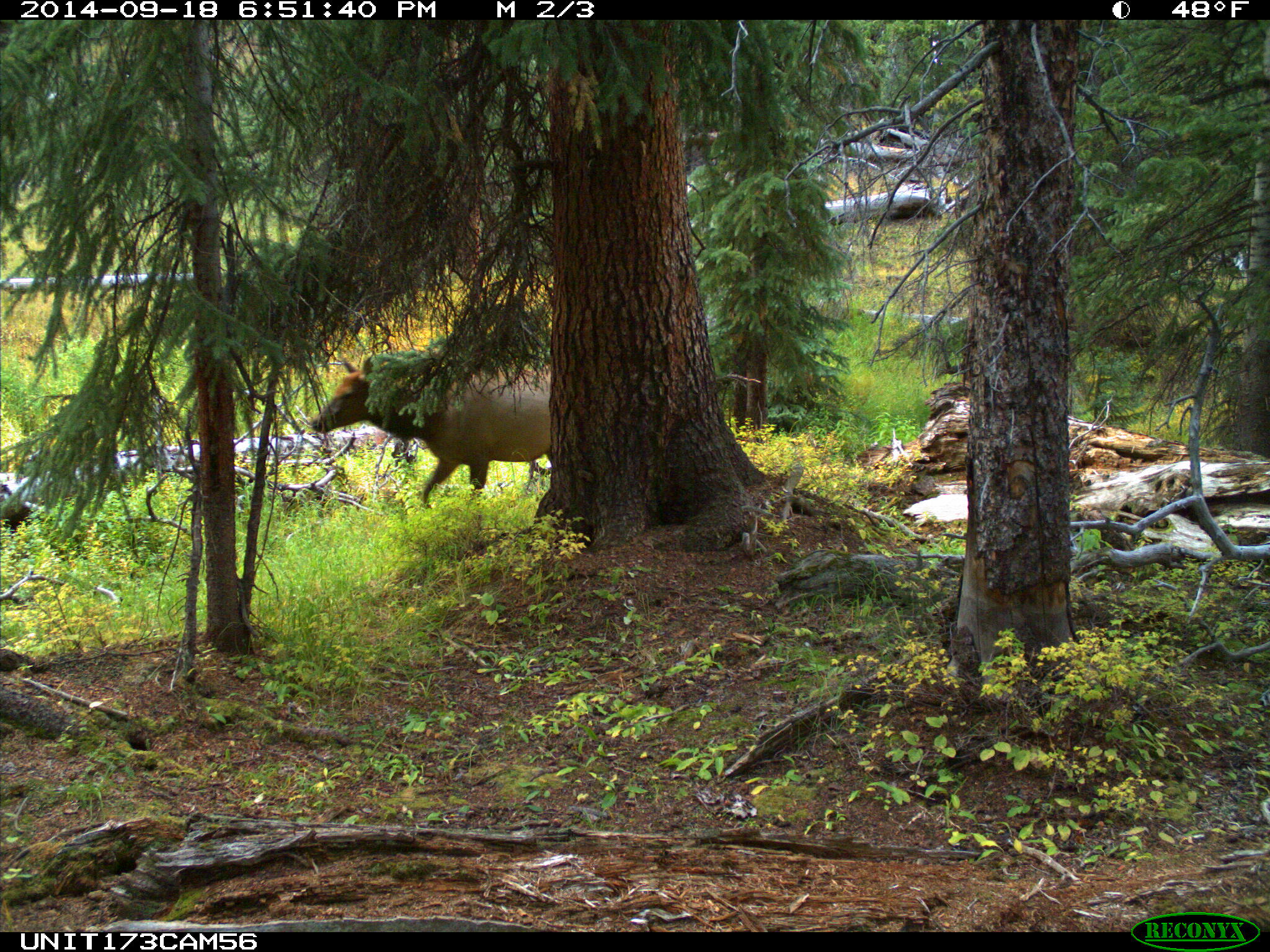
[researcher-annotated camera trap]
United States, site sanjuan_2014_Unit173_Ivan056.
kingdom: Animalia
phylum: Chordata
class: Mammalia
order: Artiodactyla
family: Cervidae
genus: Cervus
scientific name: Cervus elaphus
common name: red deer